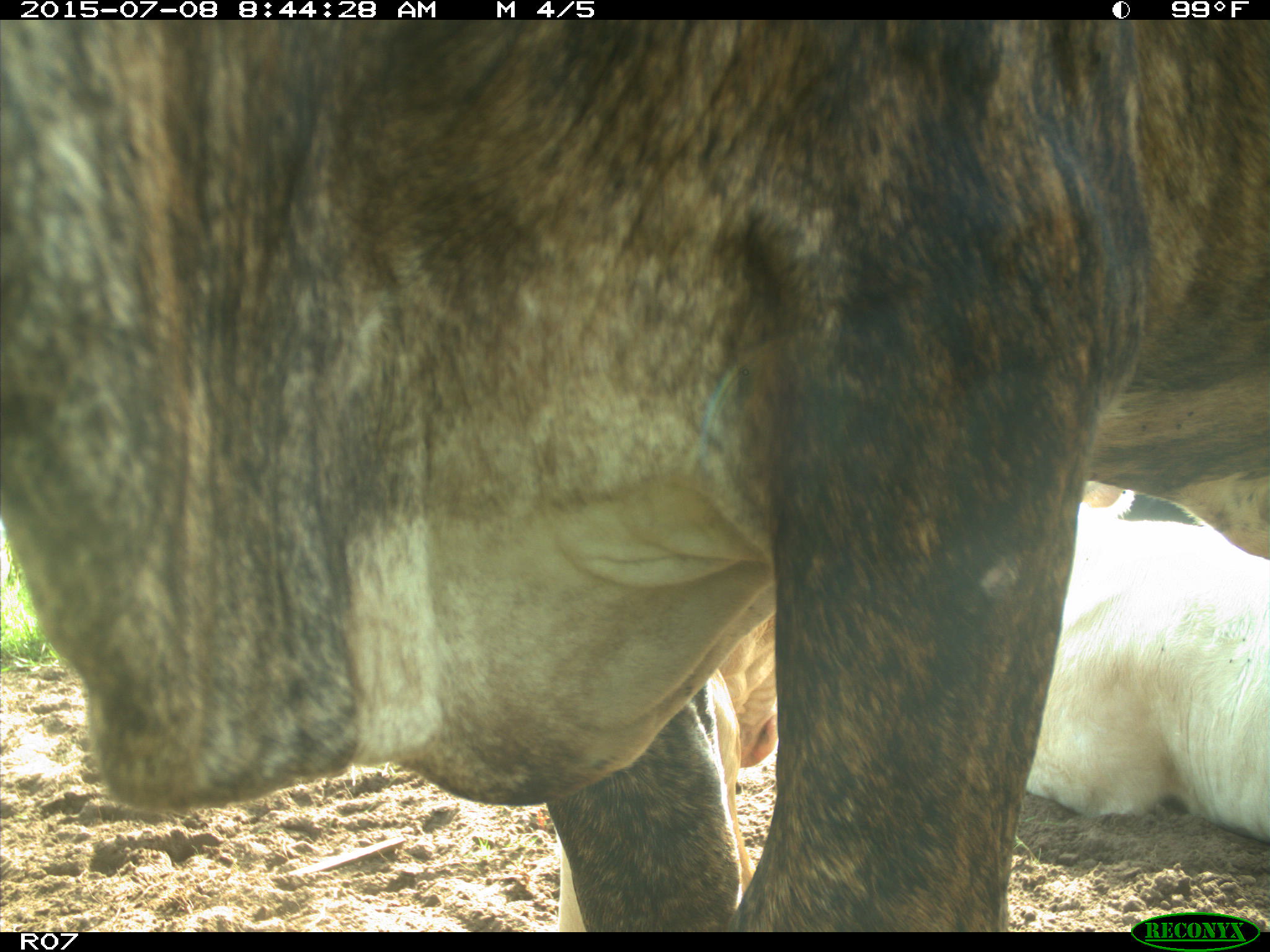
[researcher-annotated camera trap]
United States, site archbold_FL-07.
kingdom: Animalia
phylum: Chordata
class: Mammalia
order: Artiodactyla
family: Bovidae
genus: Bos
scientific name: Bos taurus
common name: domestic cow